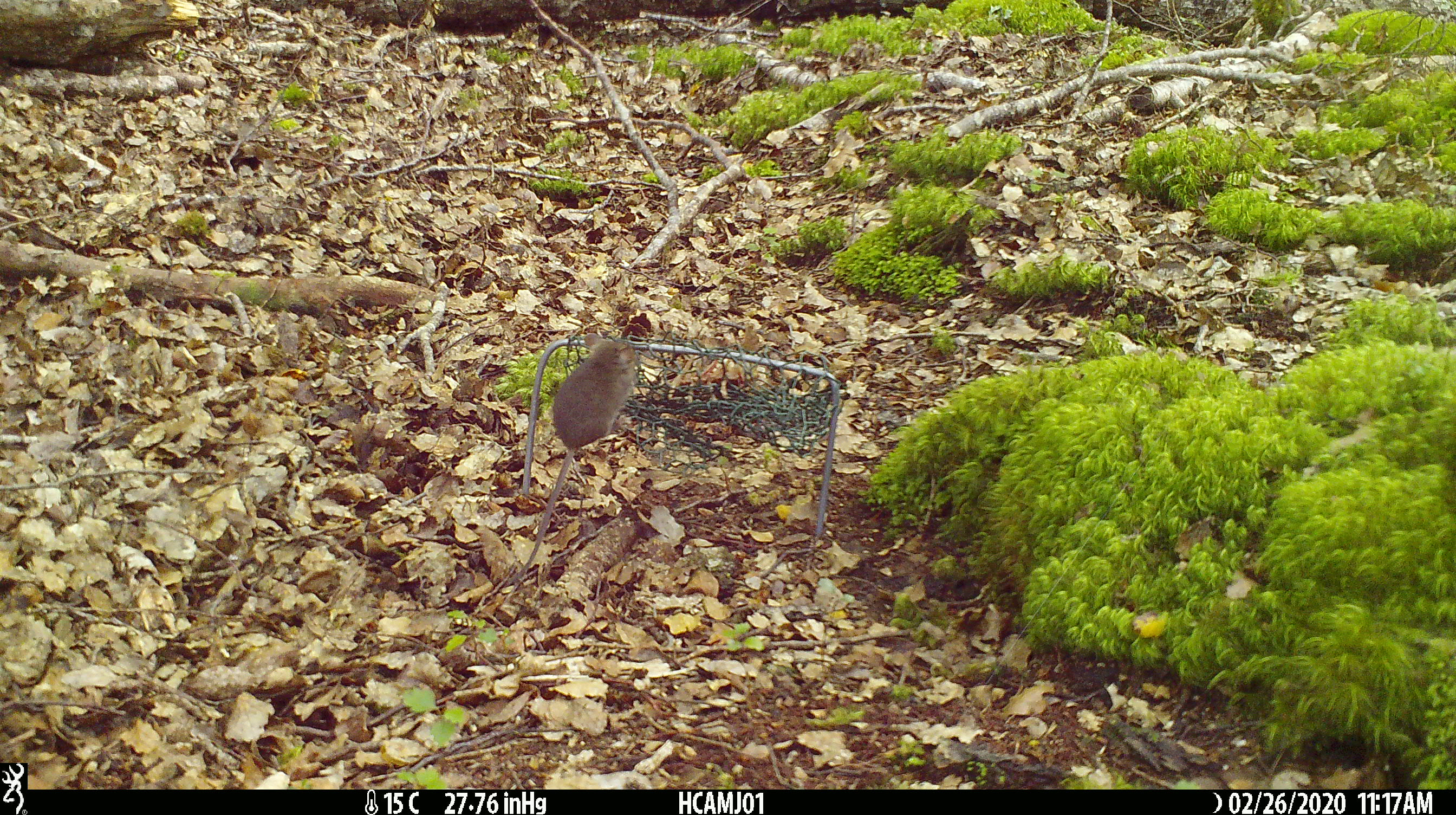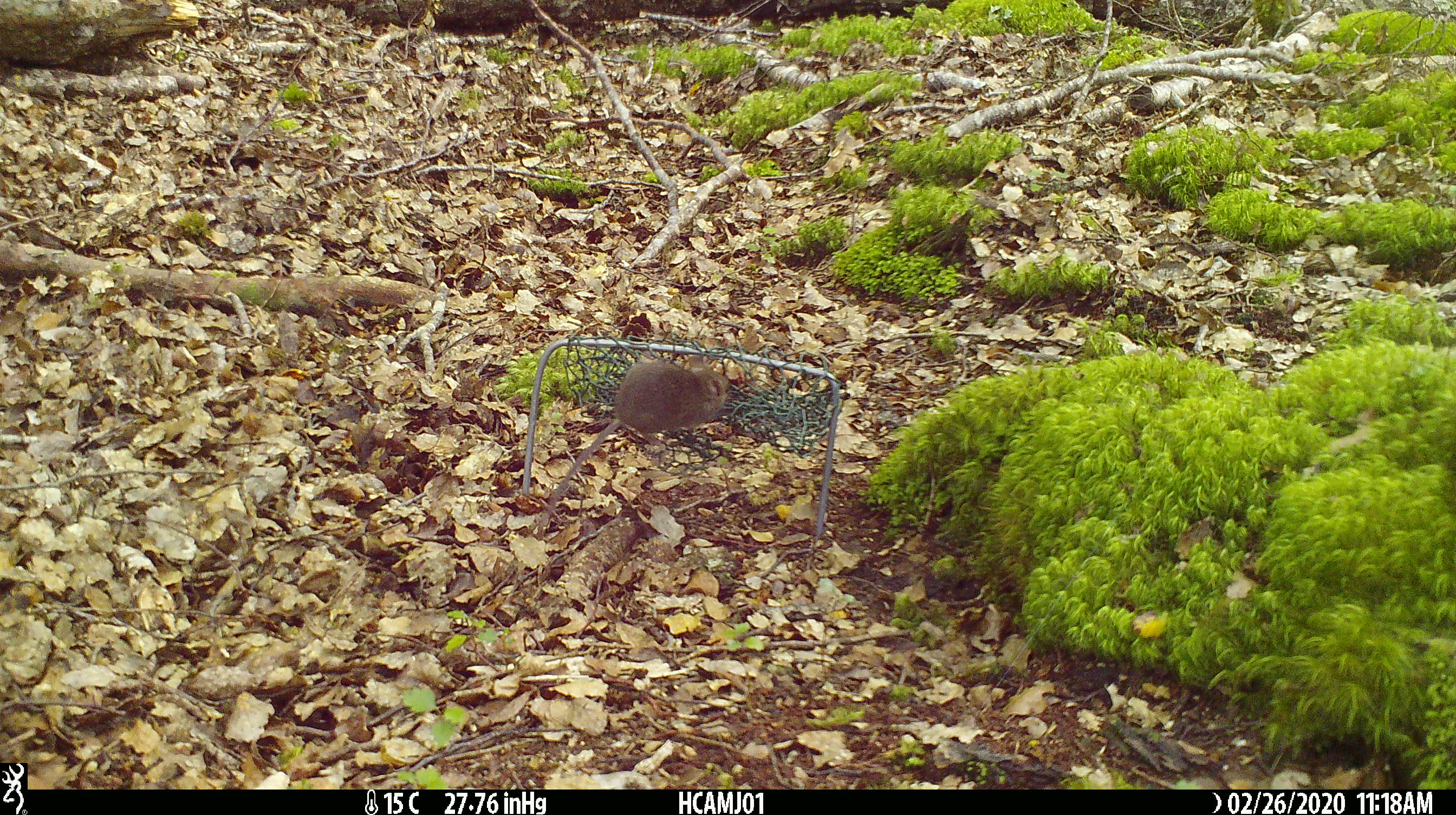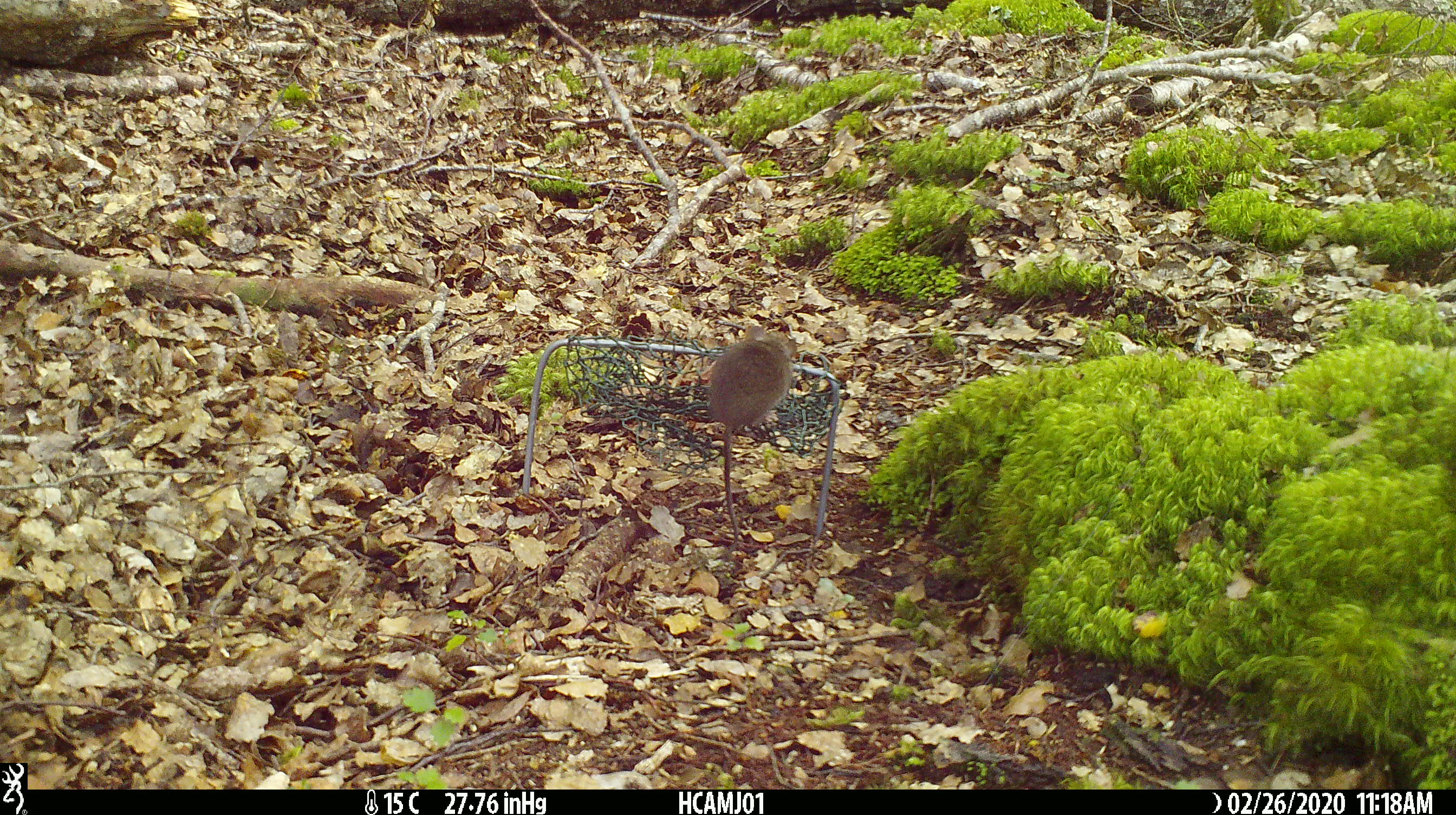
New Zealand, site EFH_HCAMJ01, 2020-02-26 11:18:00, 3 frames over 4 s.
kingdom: Animalia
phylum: Chordata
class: Mammalia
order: Rodentia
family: Muridae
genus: Mus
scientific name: Mus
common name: mouse